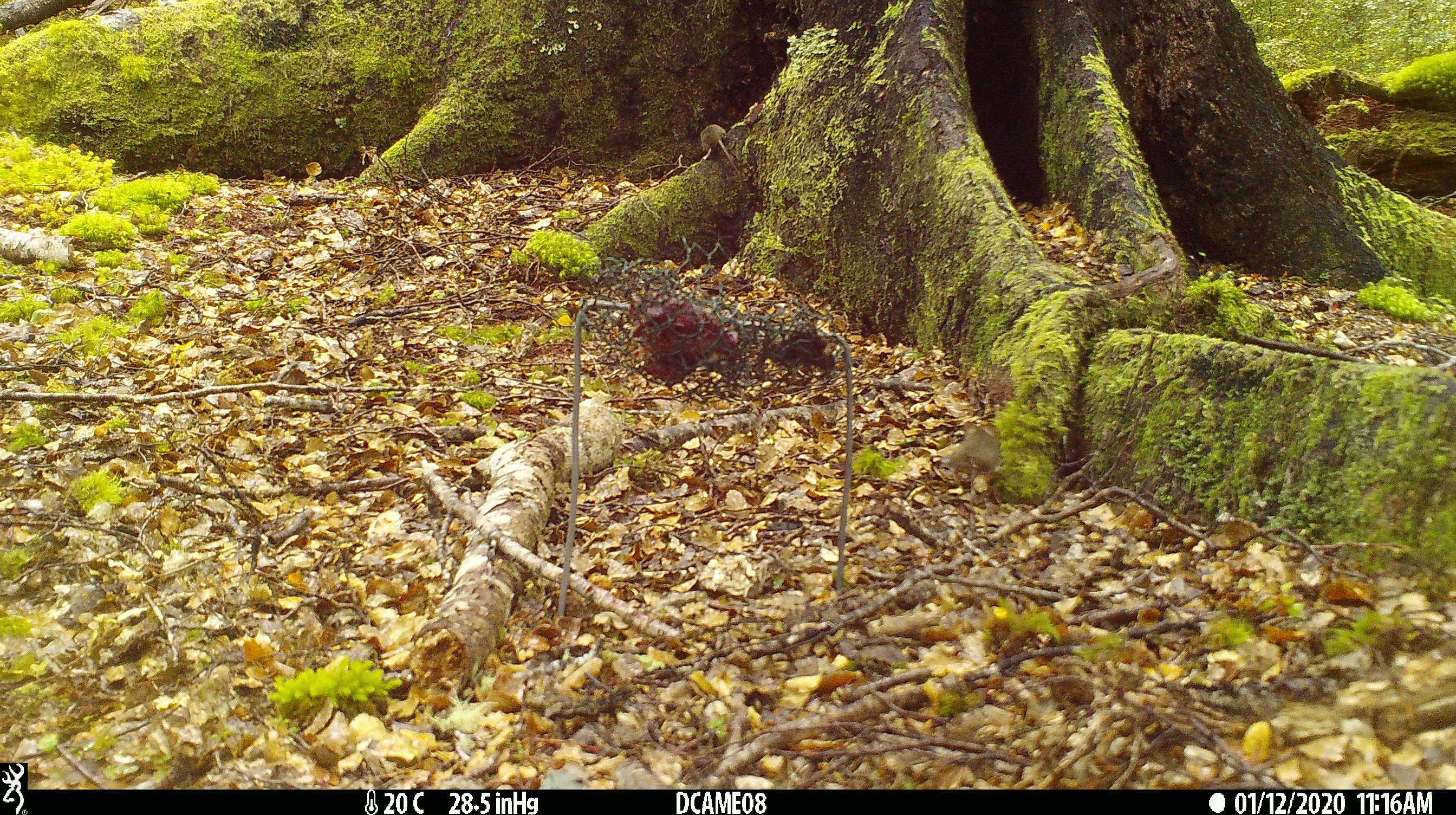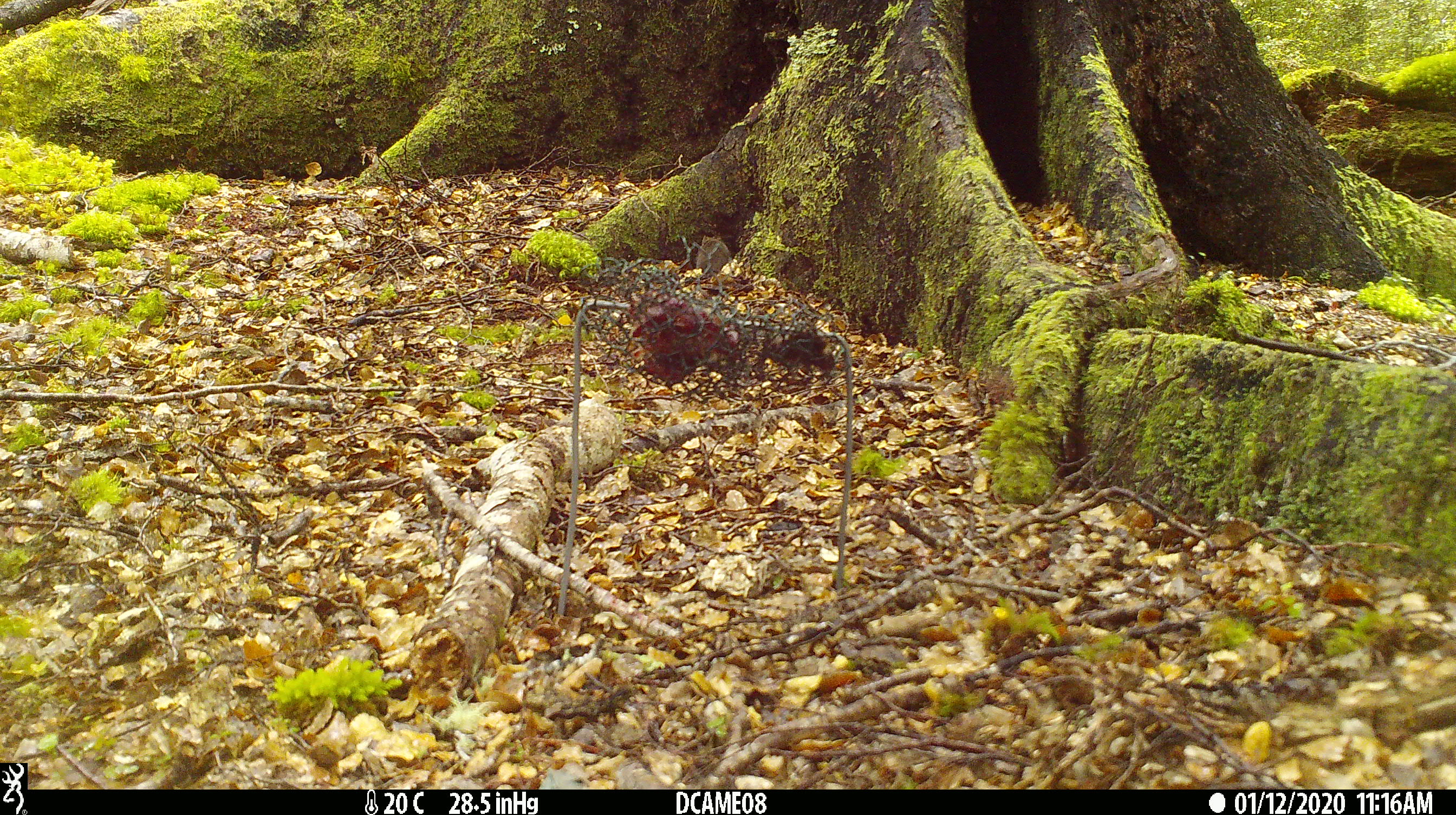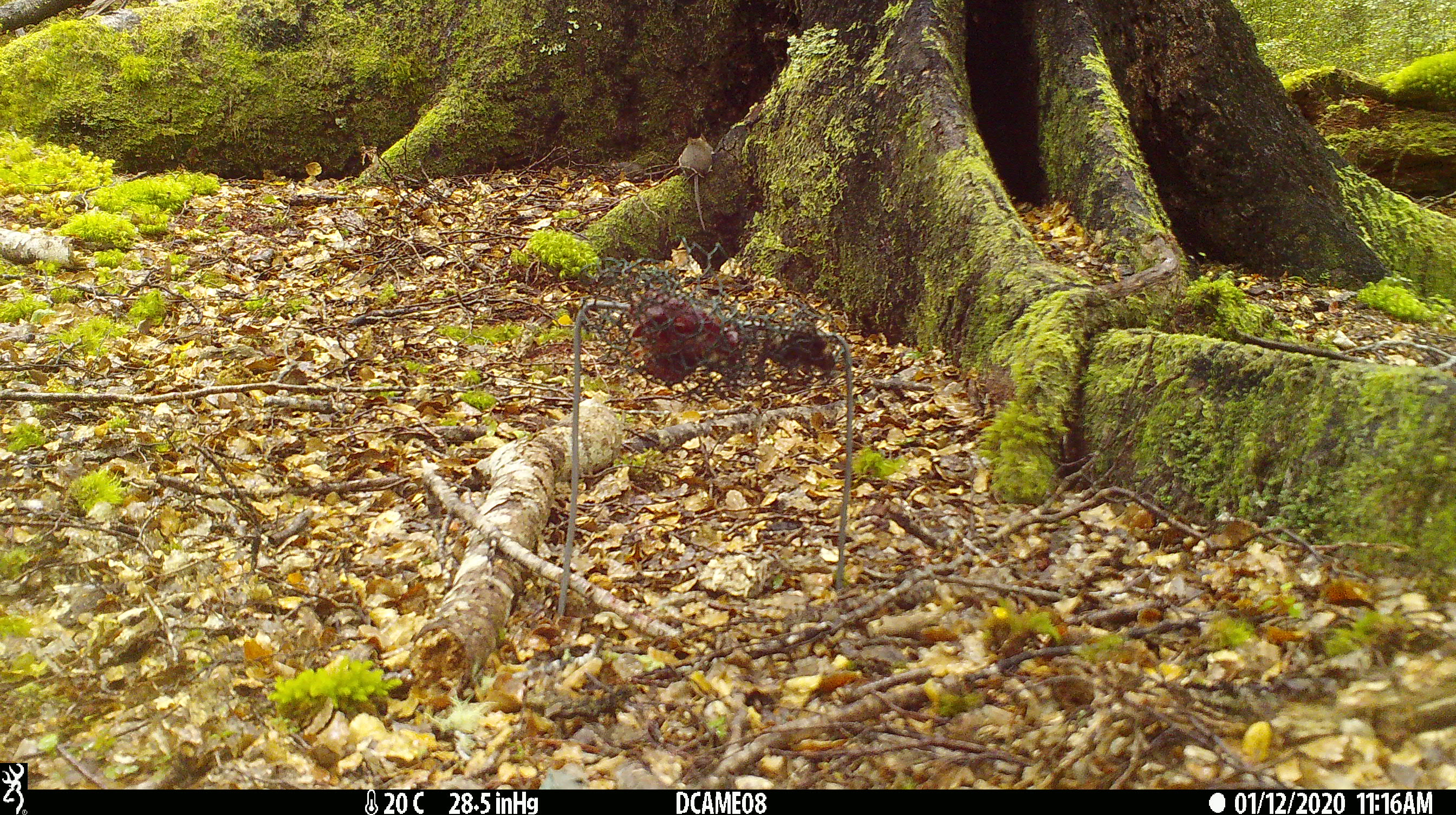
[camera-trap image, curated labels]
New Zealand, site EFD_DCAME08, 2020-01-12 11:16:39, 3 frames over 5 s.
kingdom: Animalia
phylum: Chordata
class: Mammalia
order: Rodentia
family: Muridae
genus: Mus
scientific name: Mus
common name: mouse